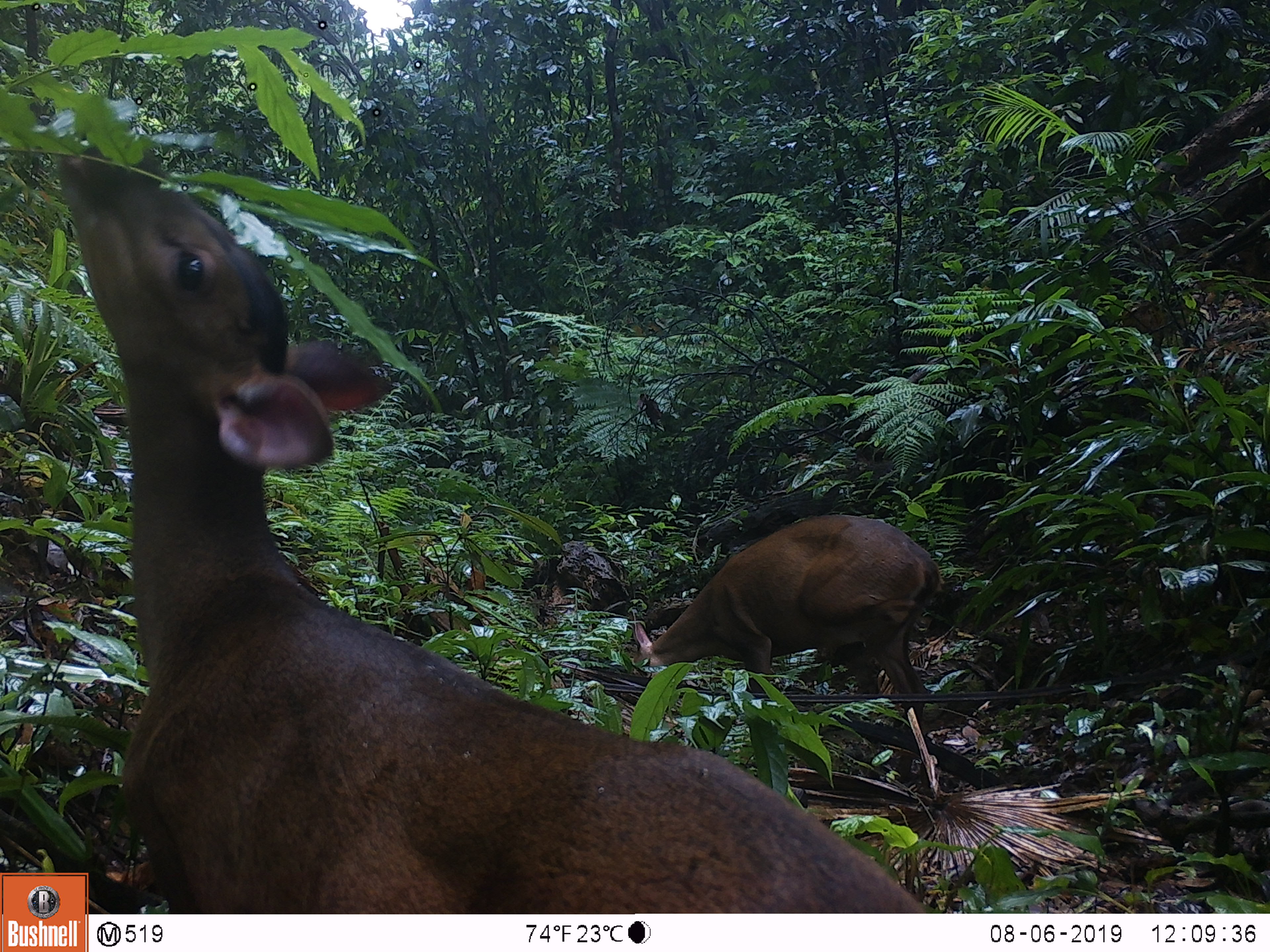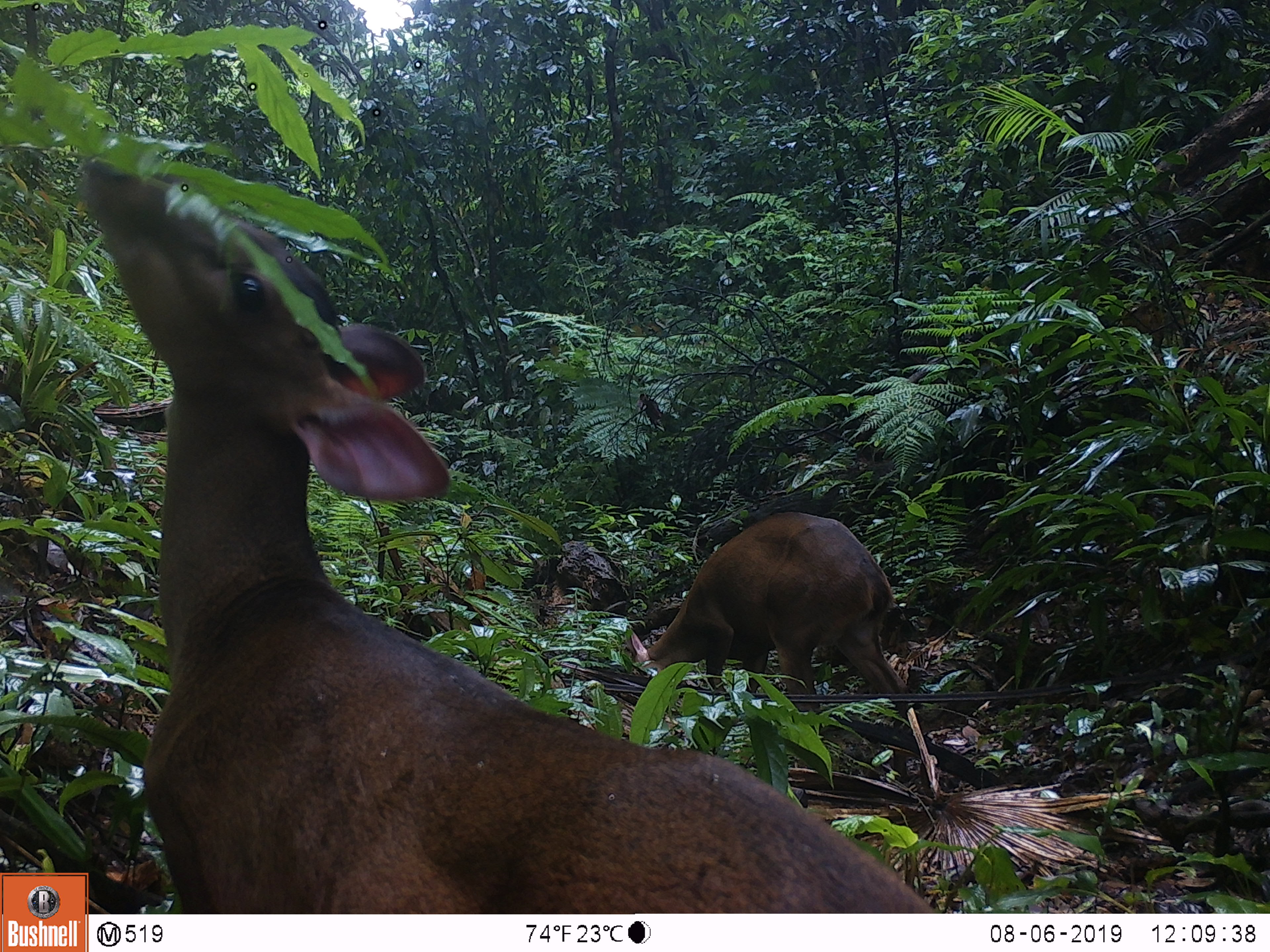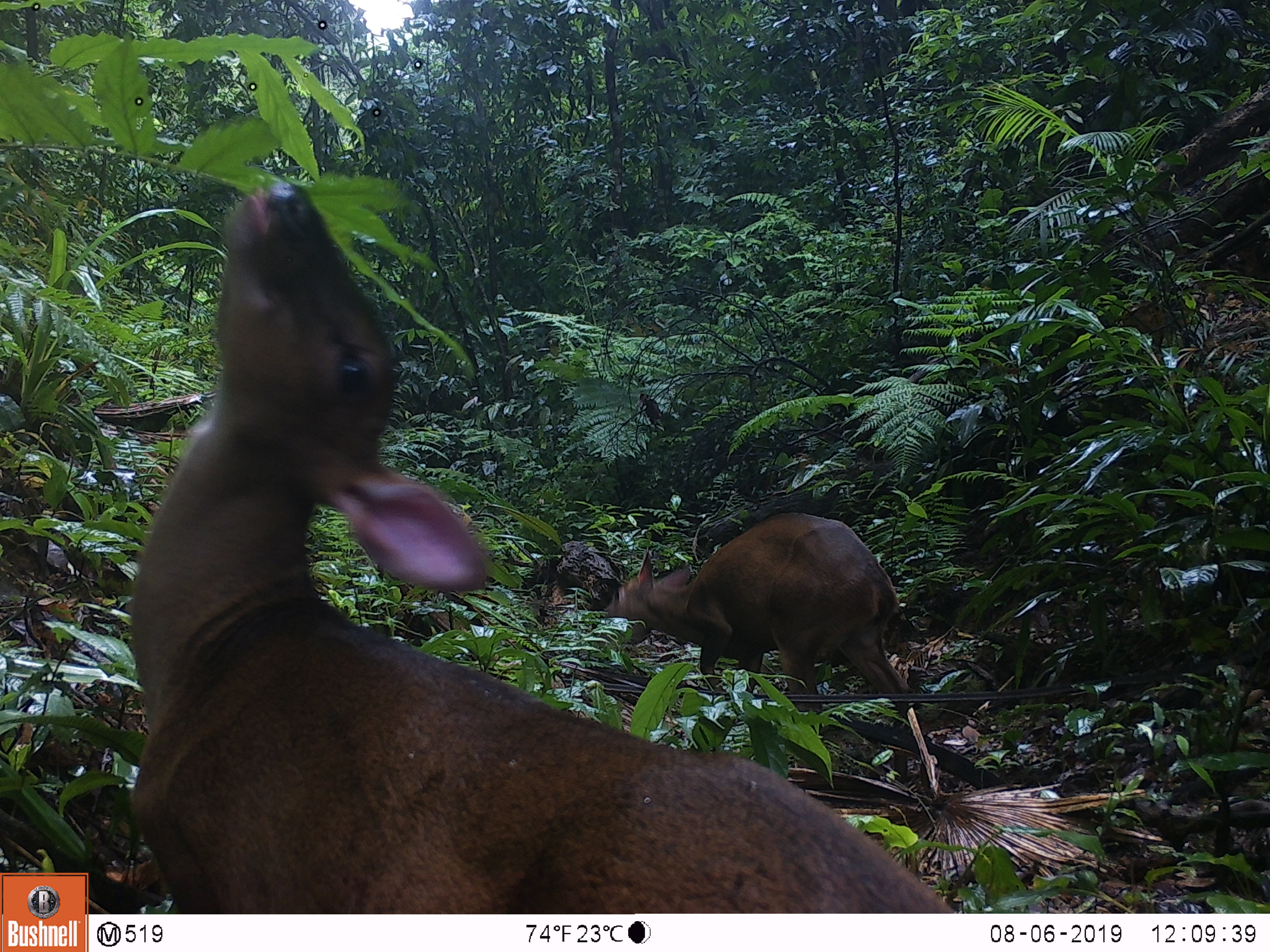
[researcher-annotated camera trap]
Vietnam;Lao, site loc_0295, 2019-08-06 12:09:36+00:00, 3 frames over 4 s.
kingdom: Animalia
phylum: Chordata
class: Mammalia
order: Artiodactyla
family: Cervidae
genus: Muntiacus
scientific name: Muntiacus vuquangensis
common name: large-antlered muntjac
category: large antlered muntjac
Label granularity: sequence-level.